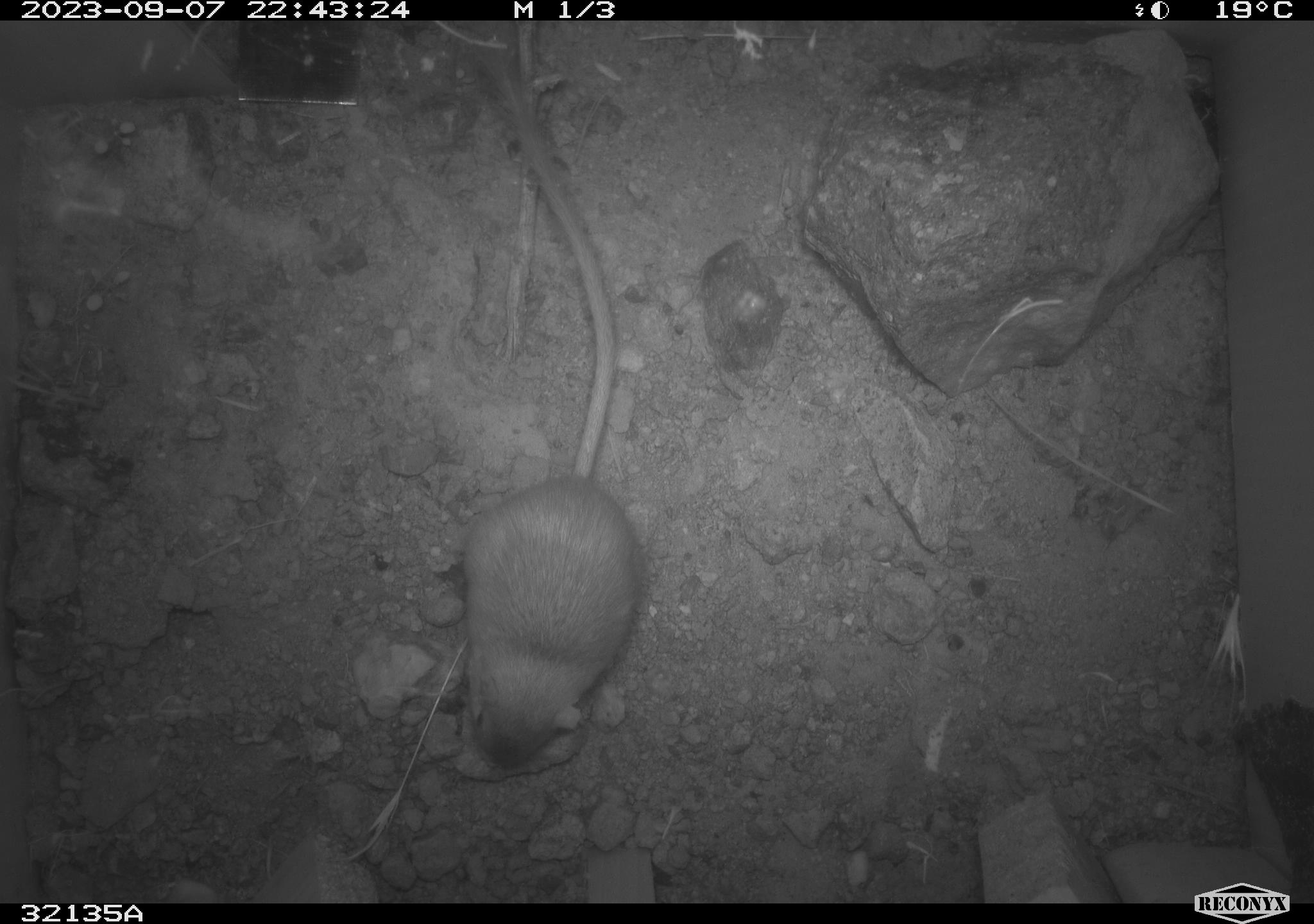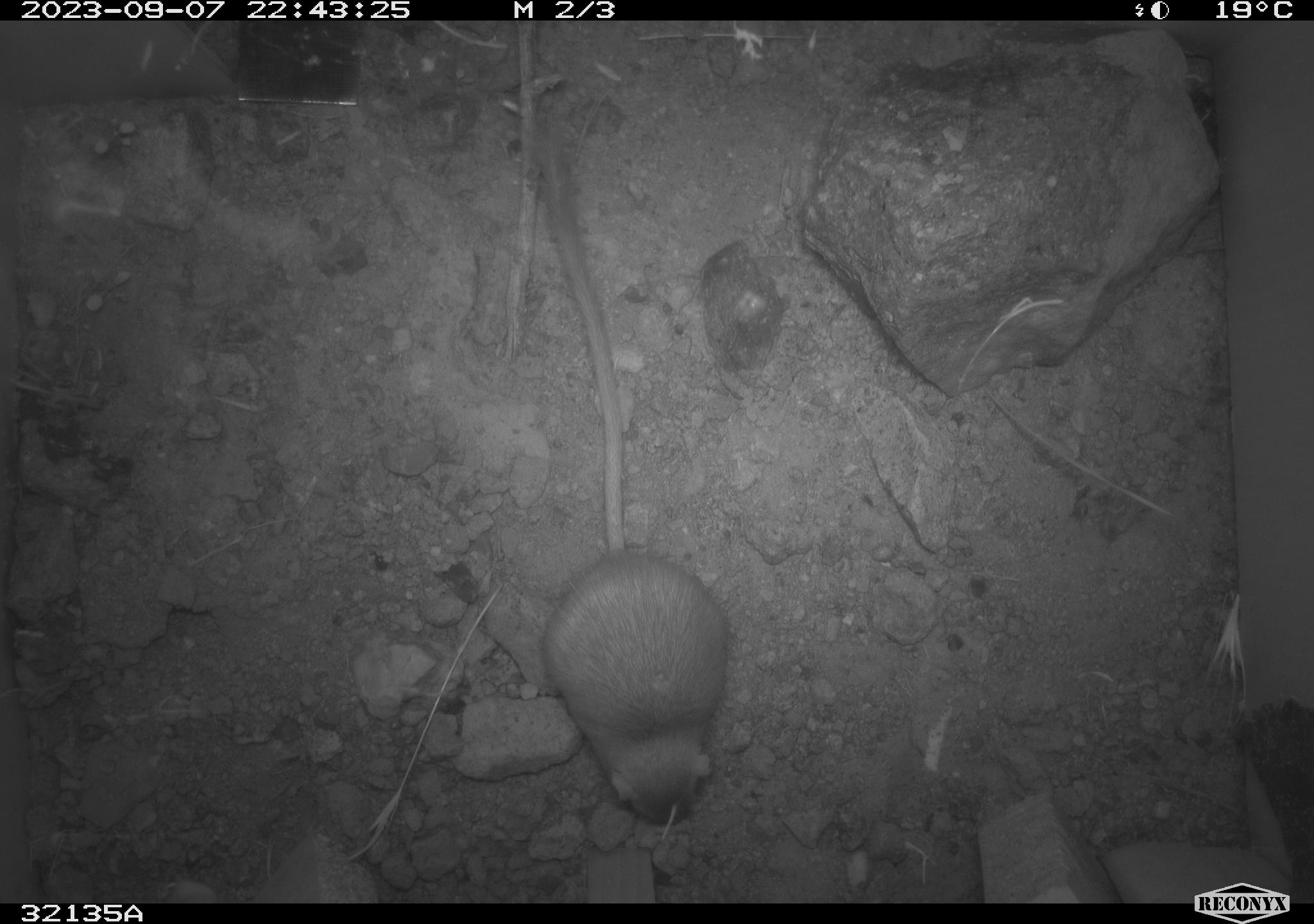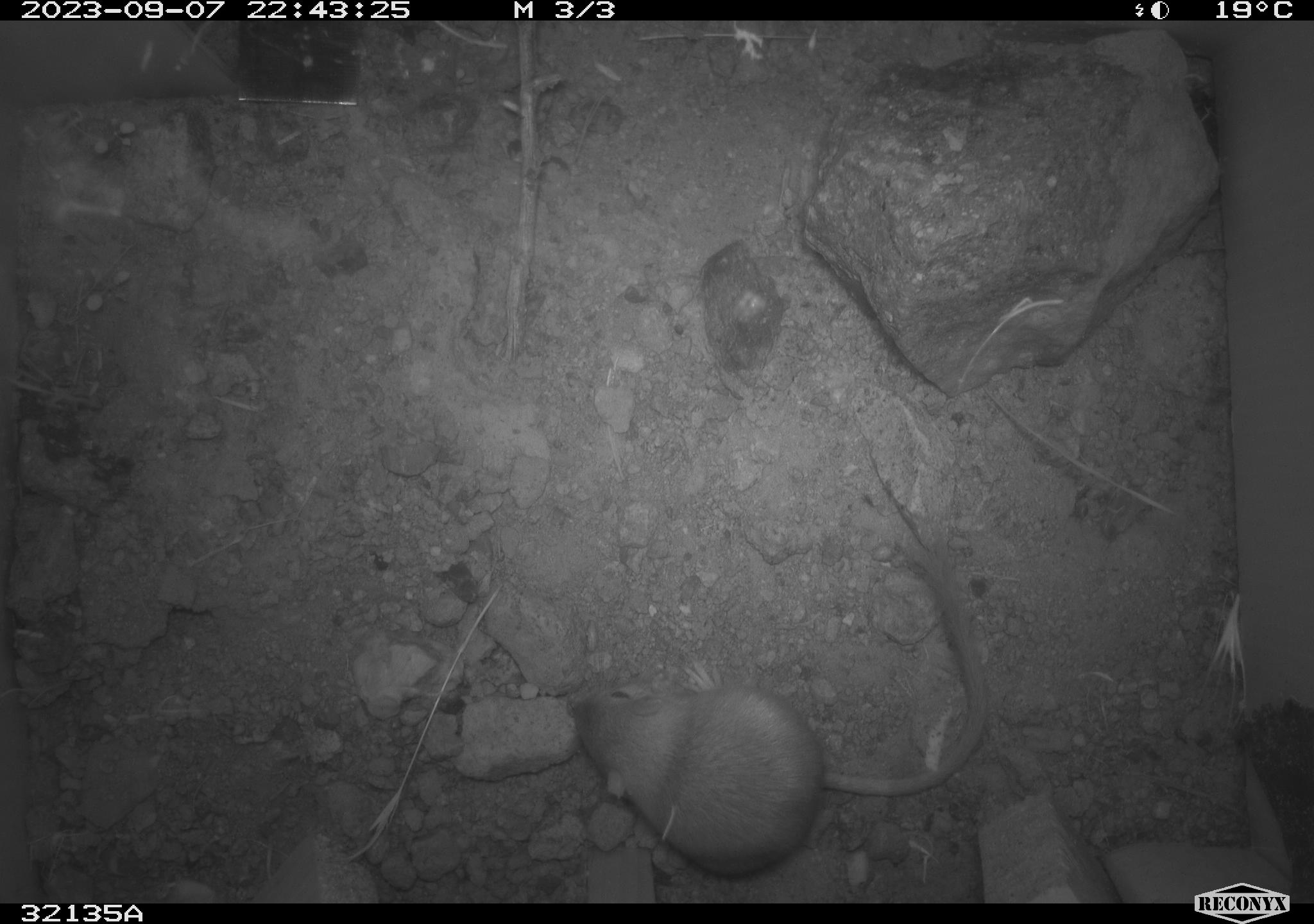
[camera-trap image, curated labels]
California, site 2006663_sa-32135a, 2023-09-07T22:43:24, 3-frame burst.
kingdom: Animalia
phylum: Chordata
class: Mammalia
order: Rodentia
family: Heteromyidae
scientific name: Heteromyidae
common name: kangaroo rats and pocket mice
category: heteromyidae family